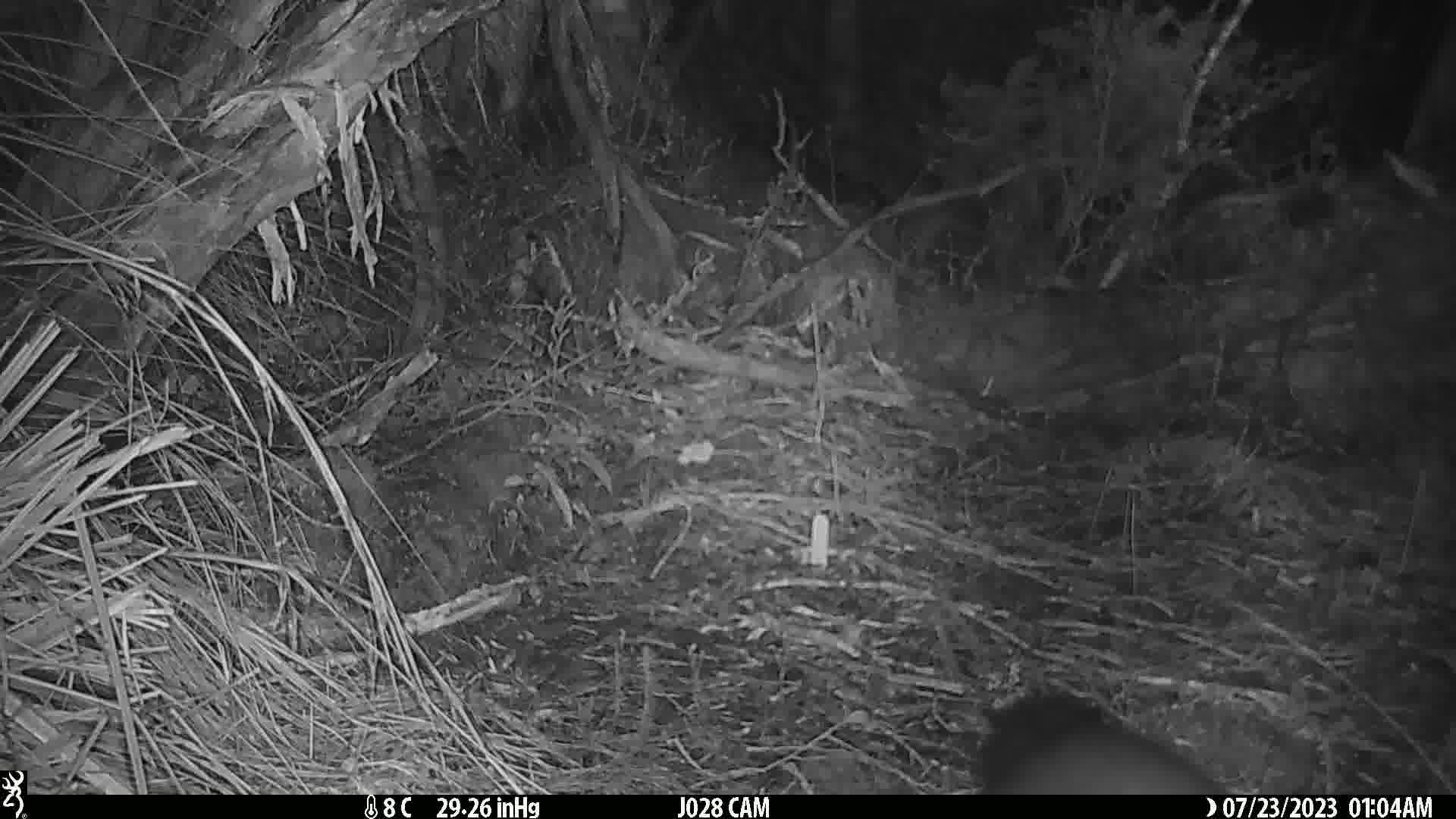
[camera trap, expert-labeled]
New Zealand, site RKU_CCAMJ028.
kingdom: Animalia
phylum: Chordata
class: Mammalia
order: Diprotodontia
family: Phalangeridae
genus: Trichosurus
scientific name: Trichosurus vulpecula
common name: common brushtail possum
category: possum